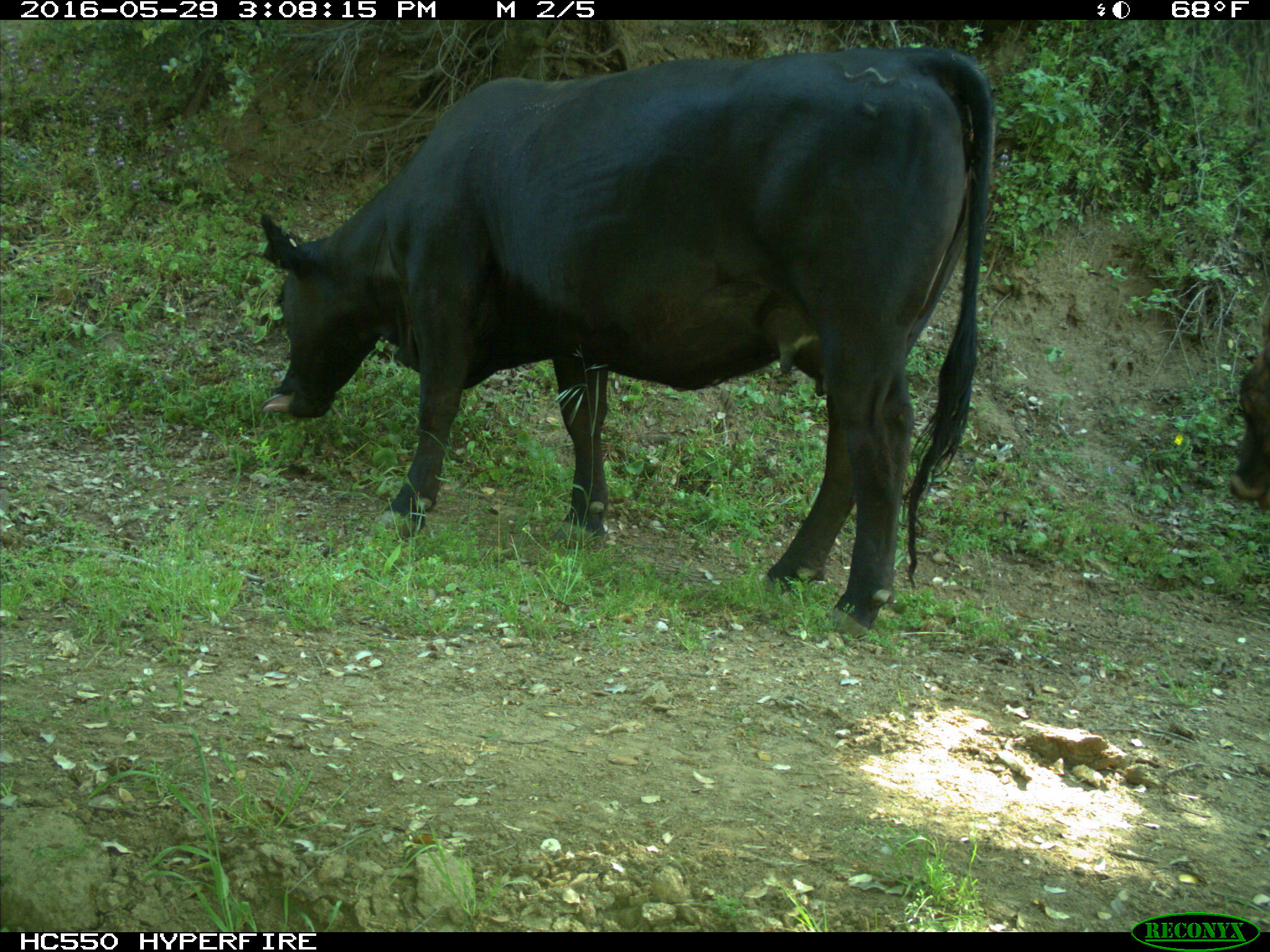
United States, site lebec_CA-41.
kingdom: Animalia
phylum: Chordata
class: Mammalia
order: Artiodactyla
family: Bovidae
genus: Bos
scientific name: Bos taurus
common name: domestic cow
Bos taurus (domestic cow).